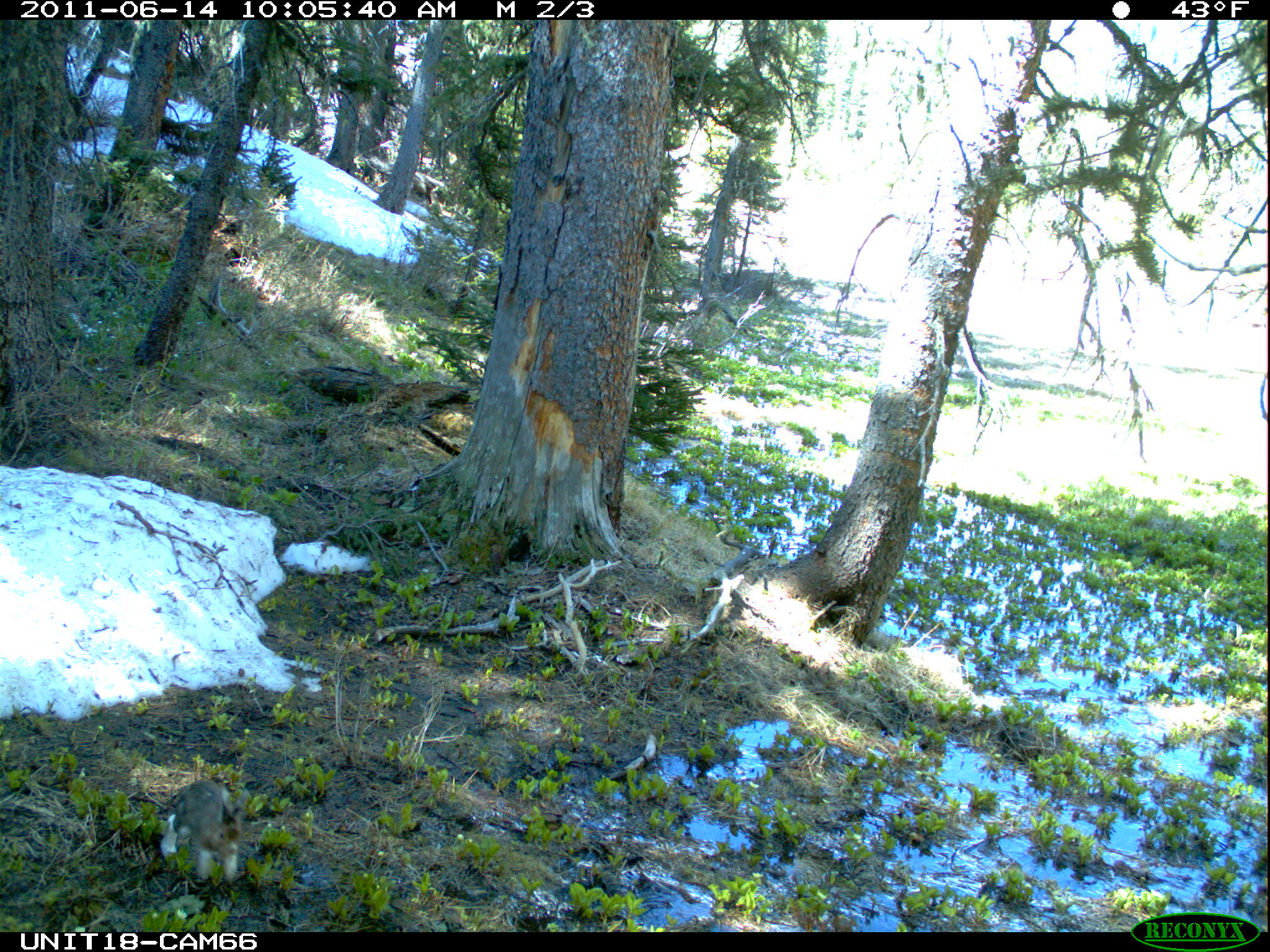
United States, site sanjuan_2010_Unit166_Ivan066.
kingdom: Animalia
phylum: Chordata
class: Mammalia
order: Lagomorpha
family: Leporidae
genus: Lepus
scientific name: Lepus americanus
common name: snowshoe hare